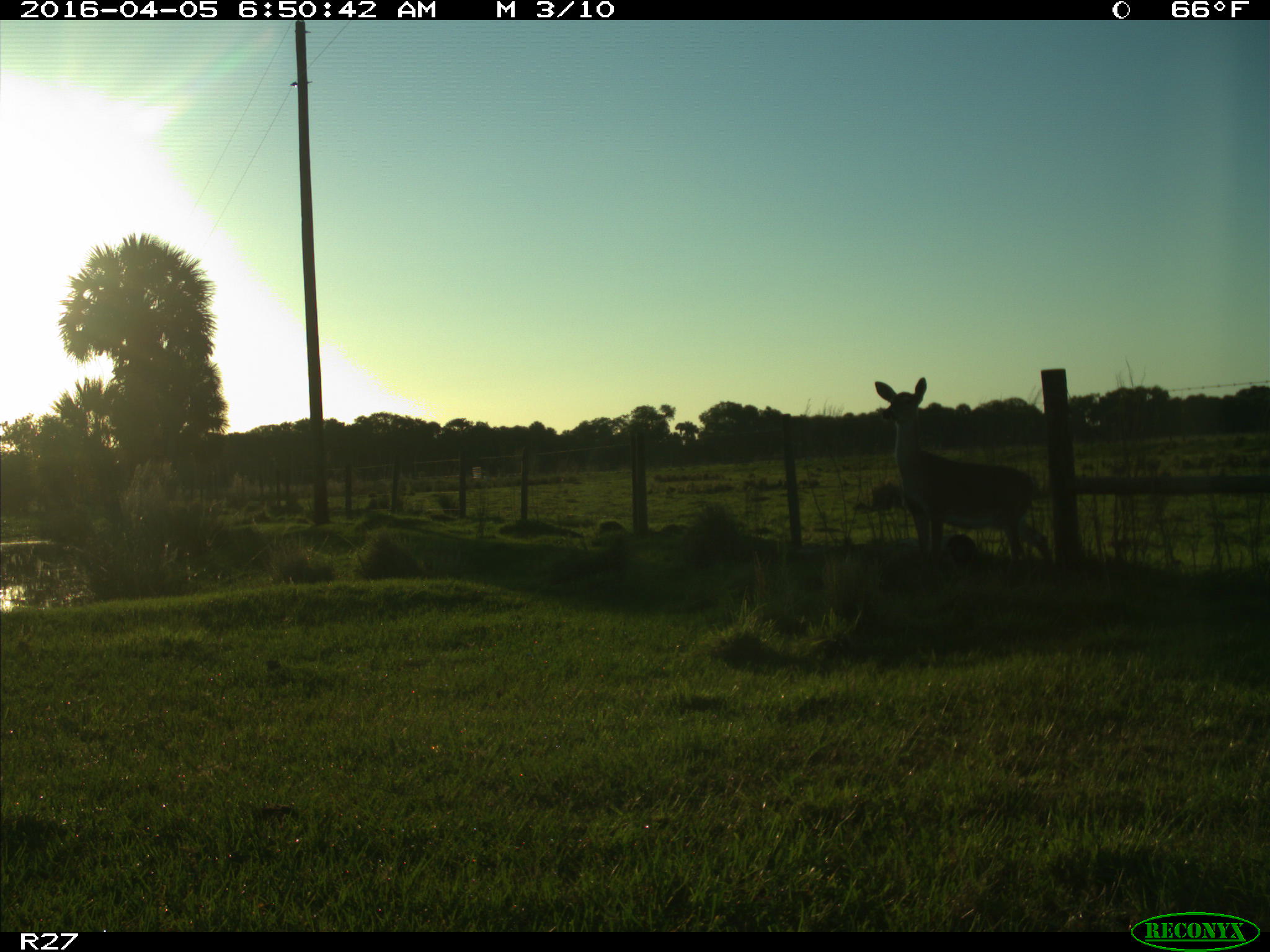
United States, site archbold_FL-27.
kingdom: Animalia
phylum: Chordata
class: Mammalia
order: Artiodactyla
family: Cervidae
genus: Odocoileus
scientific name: Odocoileus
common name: deer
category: unidentified deer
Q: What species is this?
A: Unidentified deer (deer) (Odocoileus).